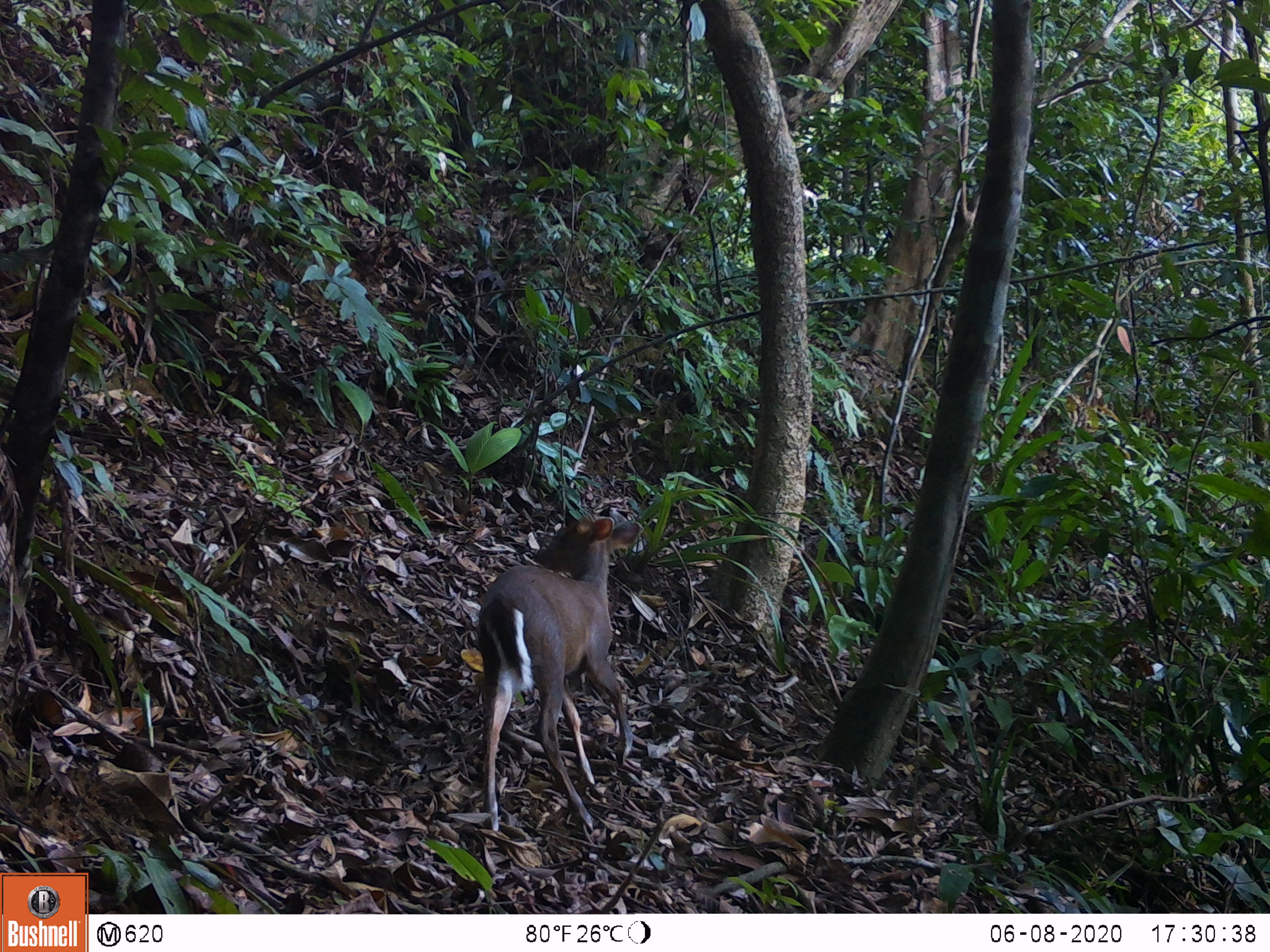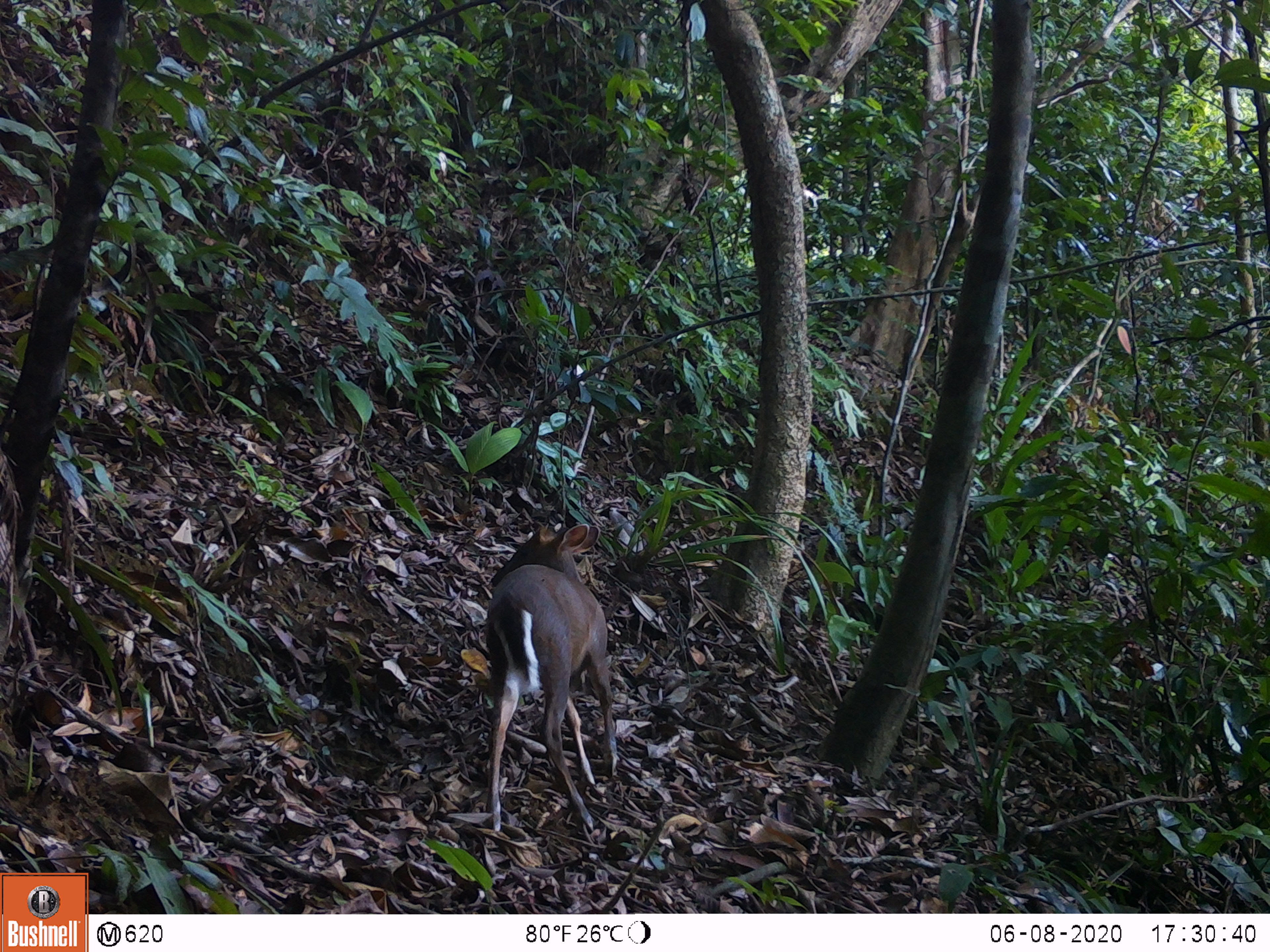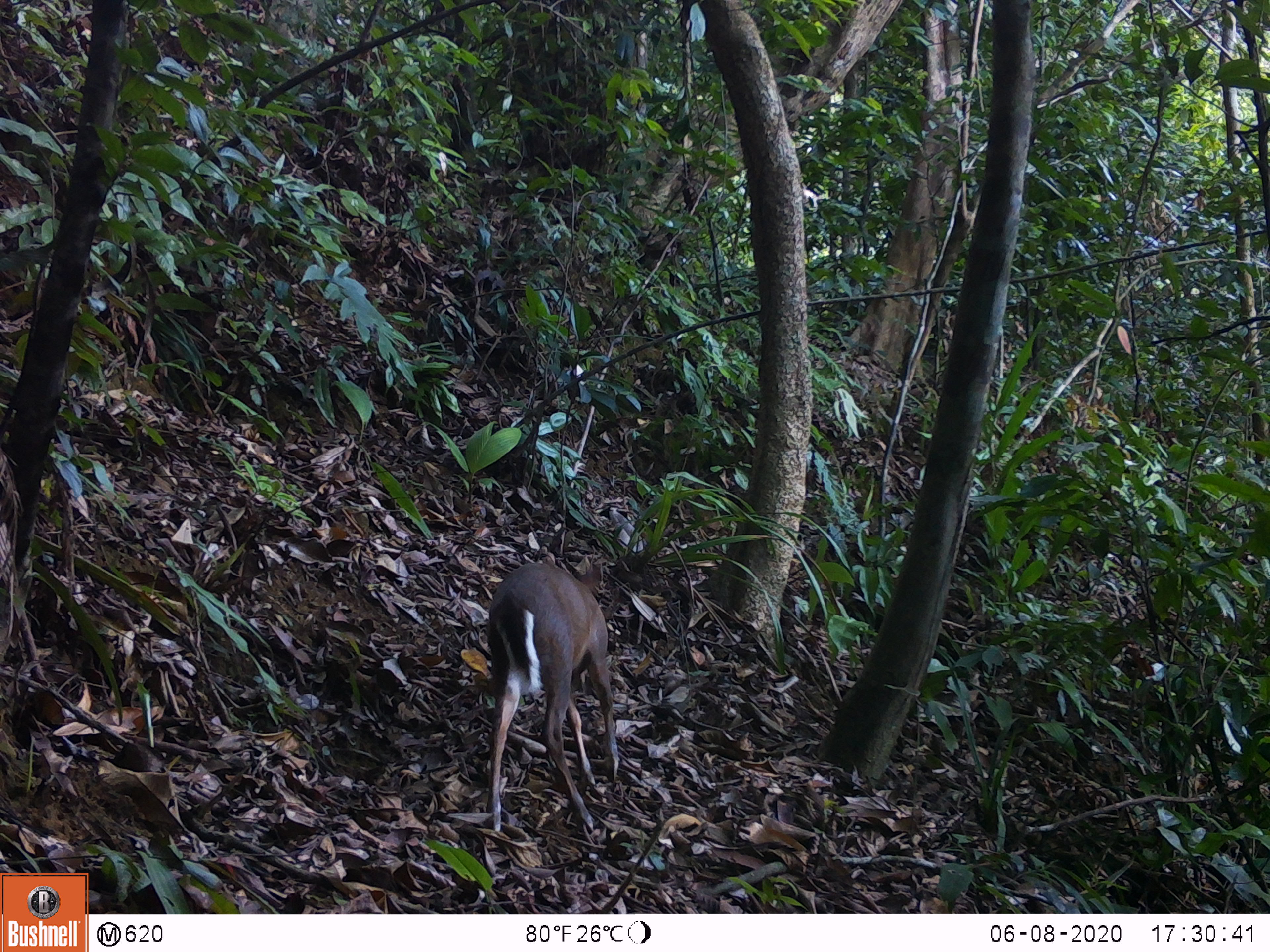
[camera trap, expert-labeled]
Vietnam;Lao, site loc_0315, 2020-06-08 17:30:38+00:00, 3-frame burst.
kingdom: Animalia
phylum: Chordata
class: Mammalia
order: Artiodactyla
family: Cervidae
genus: Muntiacus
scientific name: Muntiacus rooseveltorum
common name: roosevelt's muntjac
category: roosevelts muntjac group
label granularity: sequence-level